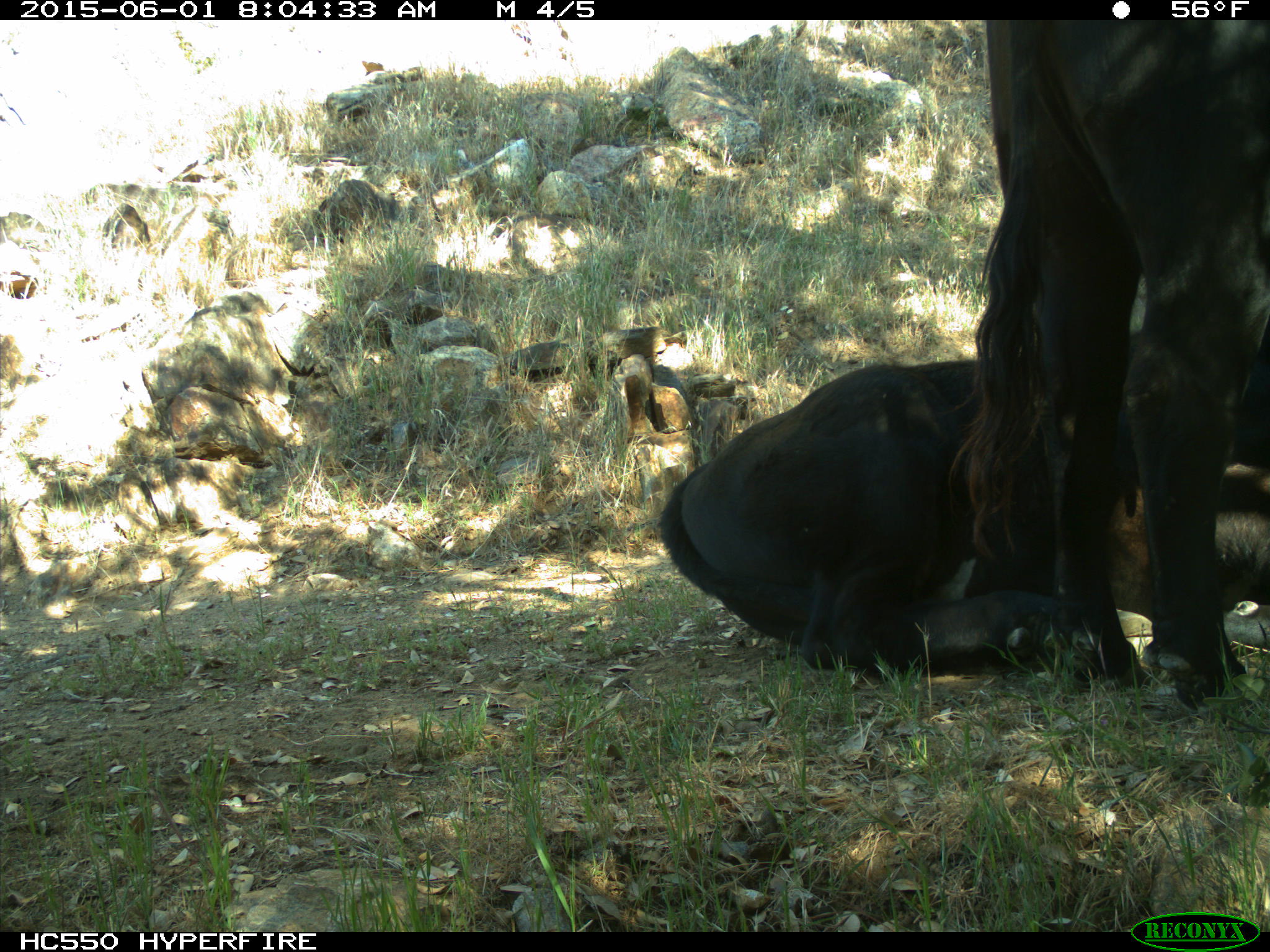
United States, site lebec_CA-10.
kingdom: Animalia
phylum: Chordata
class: Mammalia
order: Artiodactyla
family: Bovidae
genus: Bos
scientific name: Bos taurus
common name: domestic cow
Bos taurus (domestic cow).